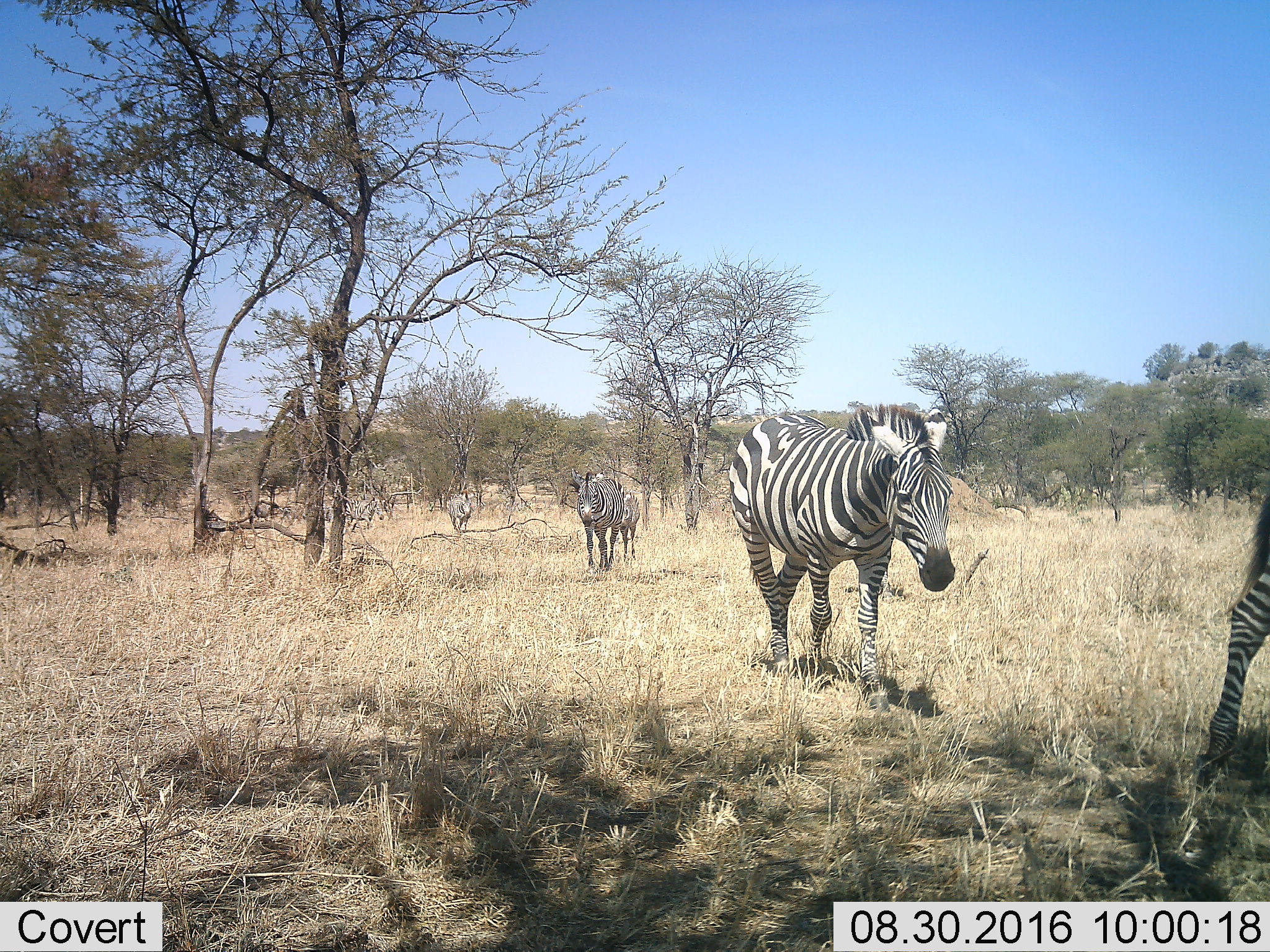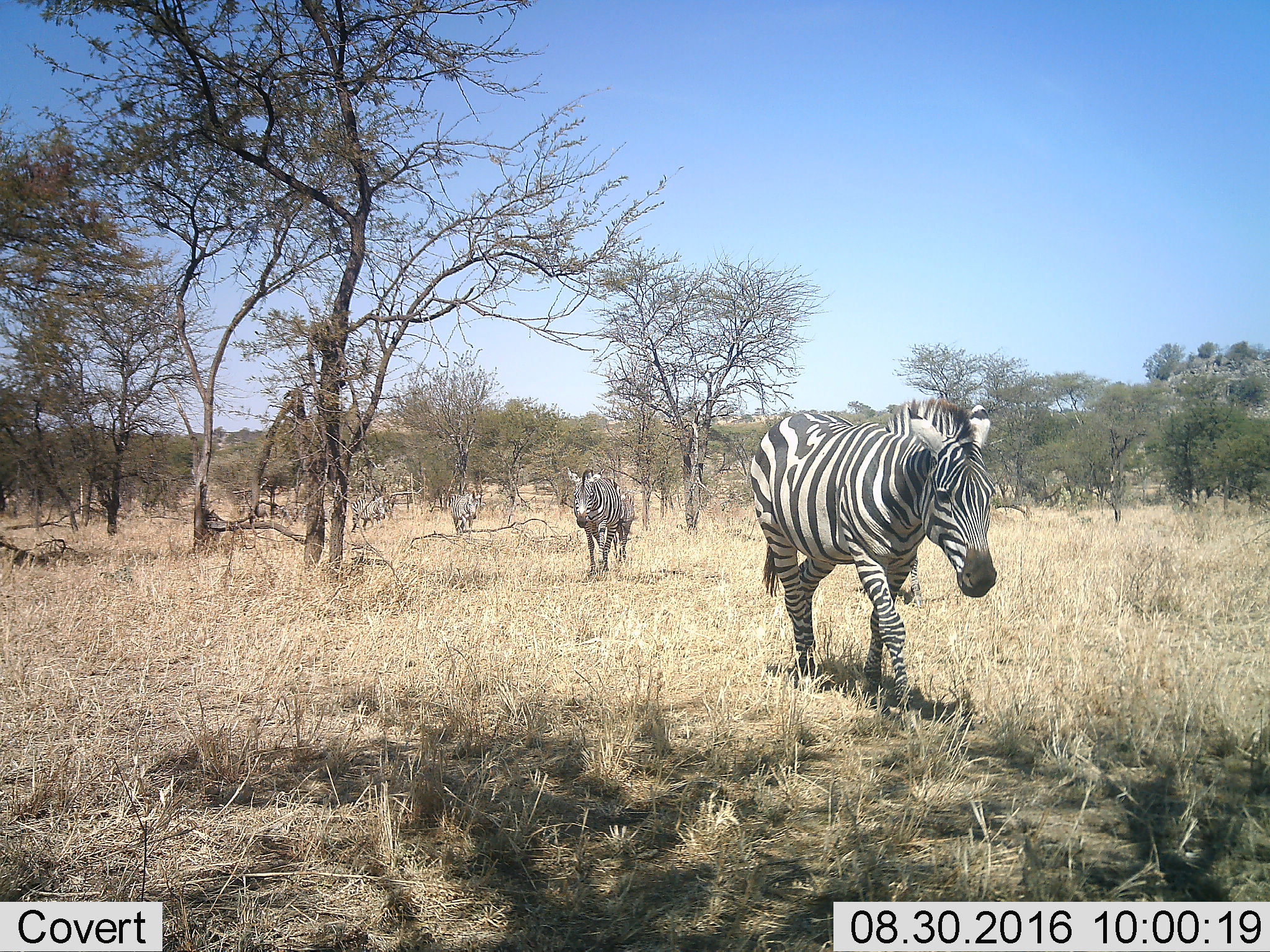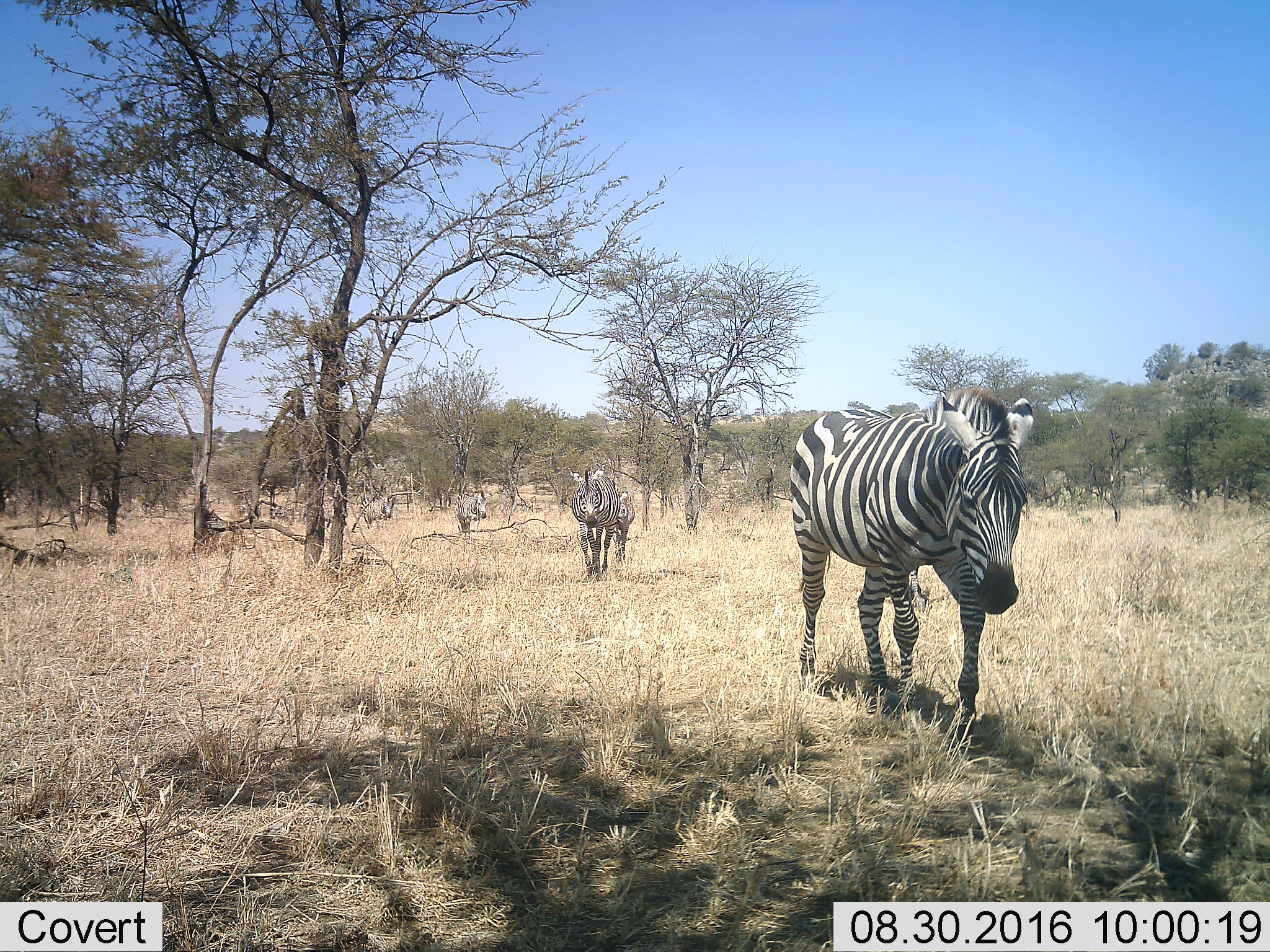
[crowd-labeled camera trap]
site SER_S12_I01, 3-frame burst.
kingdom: Animalia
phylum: Chordata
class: Mammalia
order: Perissodactyla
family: Equidae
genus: Equus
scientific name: Equus quagga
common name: plains zebra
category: zebraplains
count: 5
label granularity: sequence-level